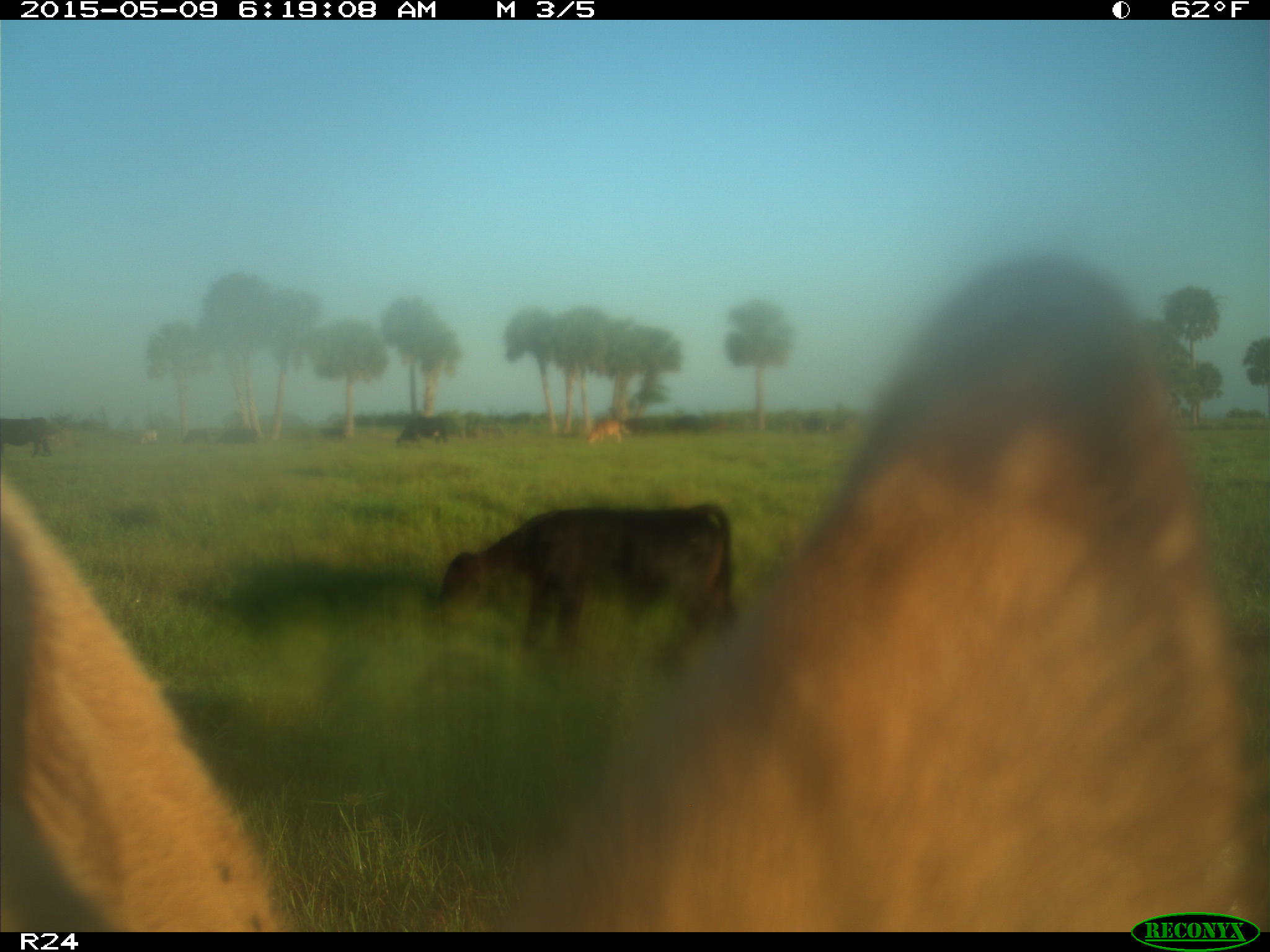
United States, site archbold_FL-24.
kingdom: Animalia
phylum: Chordata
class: Mammalia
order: Artiodactyla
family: Bovidae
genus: Bos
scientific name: Bos taurus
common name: domestic cow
Bos taurus (domestic cow).